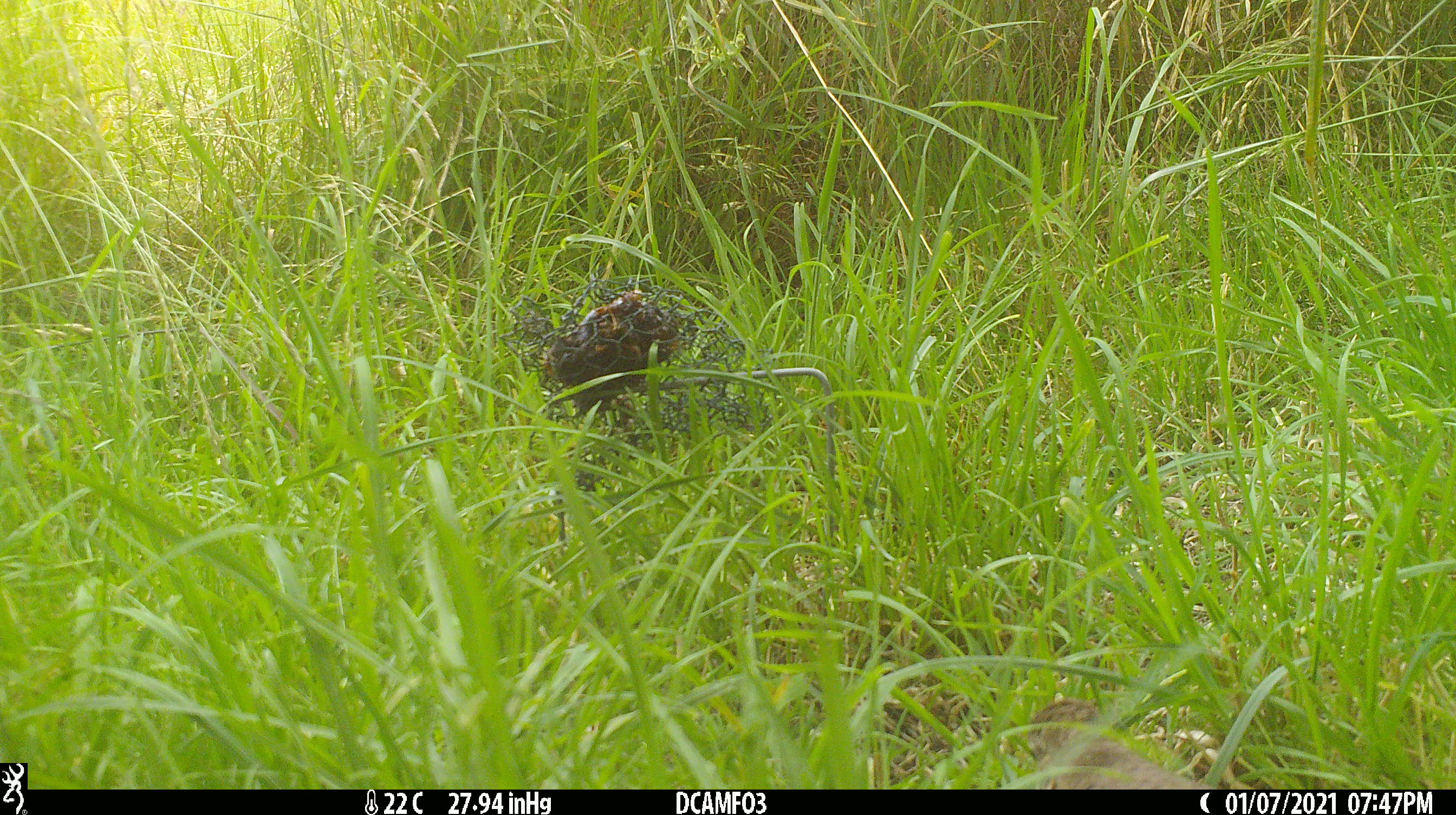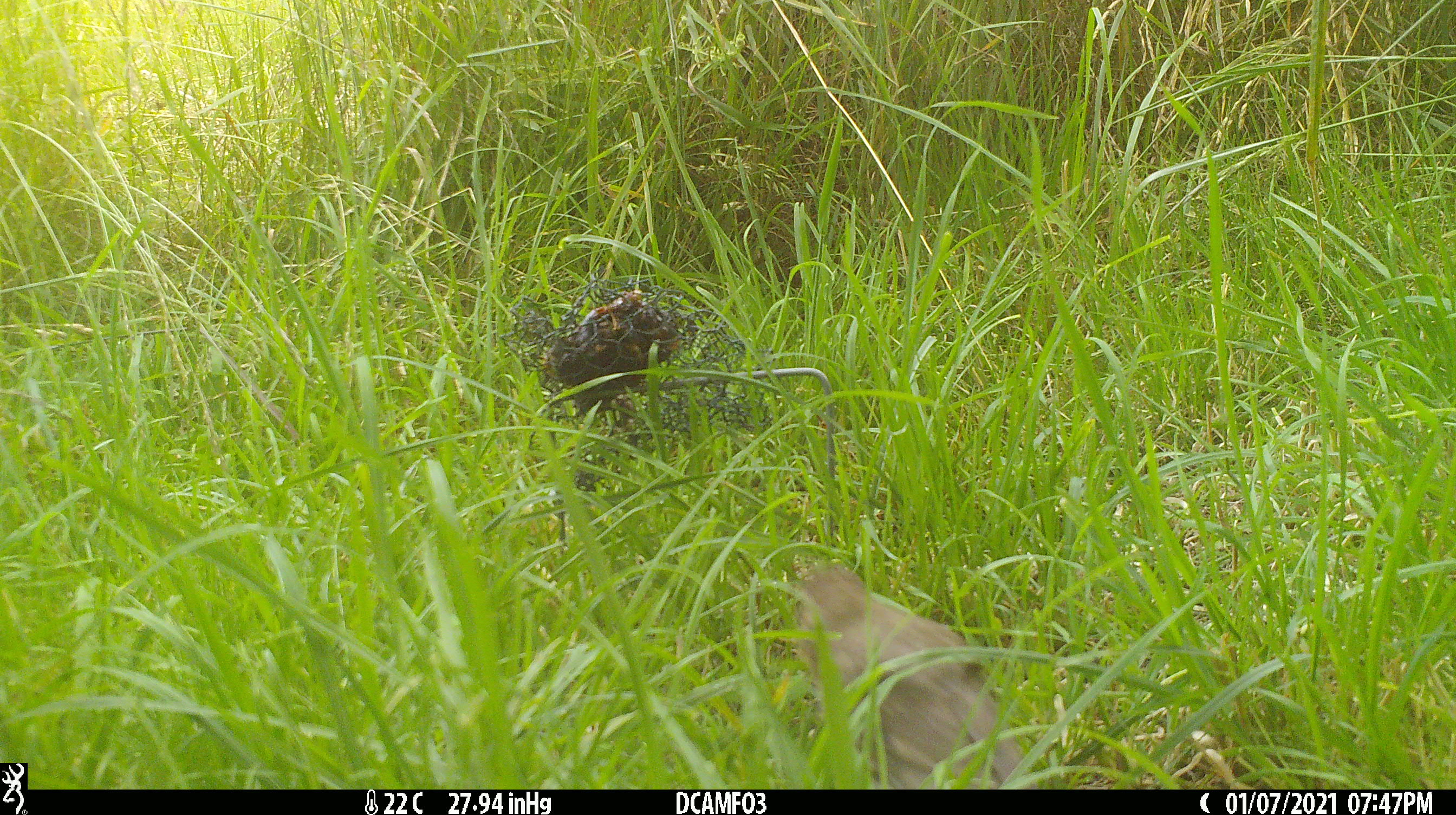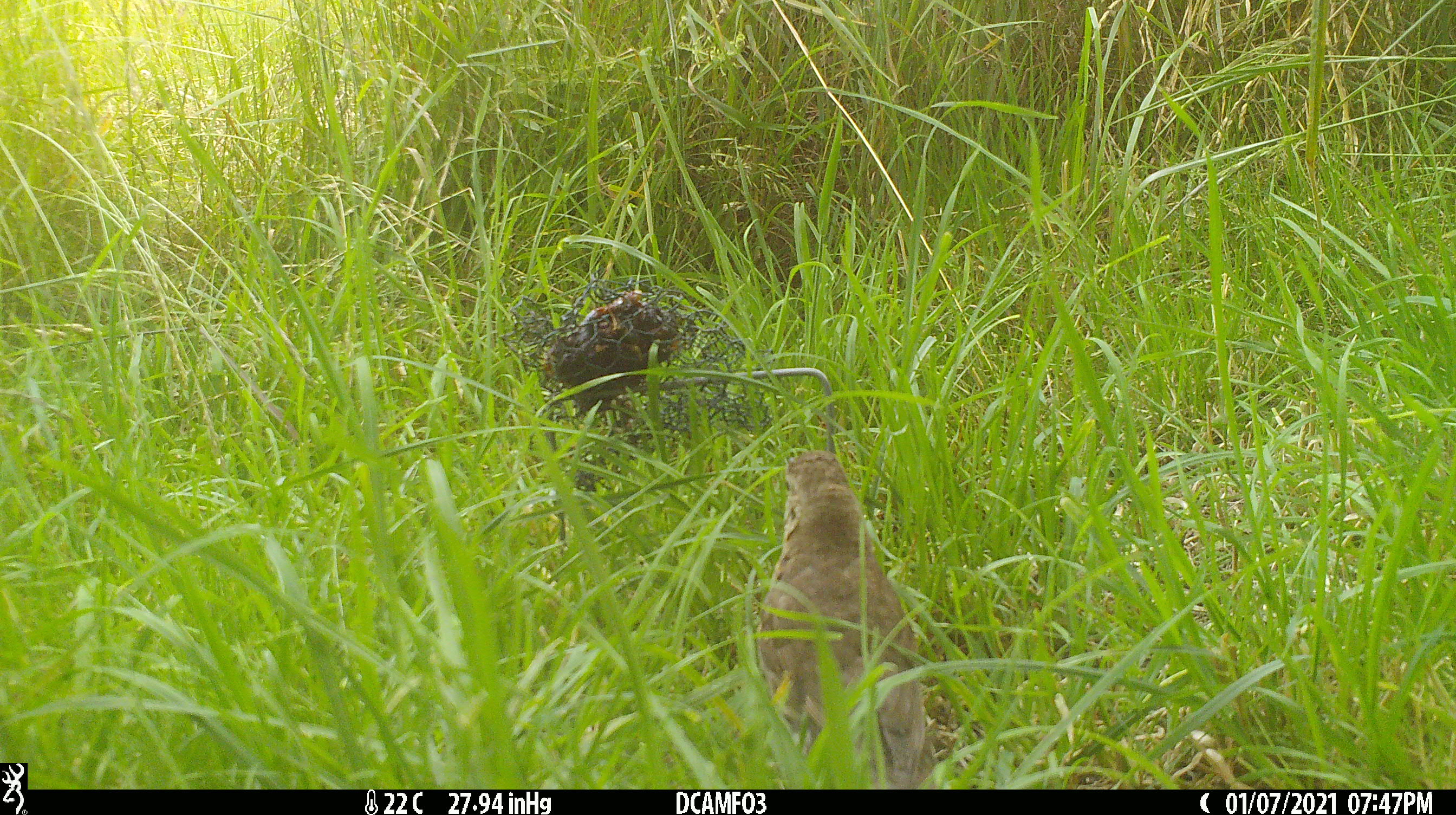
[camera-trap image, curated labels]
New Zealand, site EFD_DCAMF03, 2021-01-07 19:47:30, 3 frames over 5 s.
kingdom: Animalia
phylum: Chordata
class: Aves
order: Passeriformes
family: Turdidae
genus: Turdus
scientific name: Turdus philomelos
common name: song thrush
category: thrush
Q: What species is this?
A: Thrush (song thrush) (Turdus philomelos).